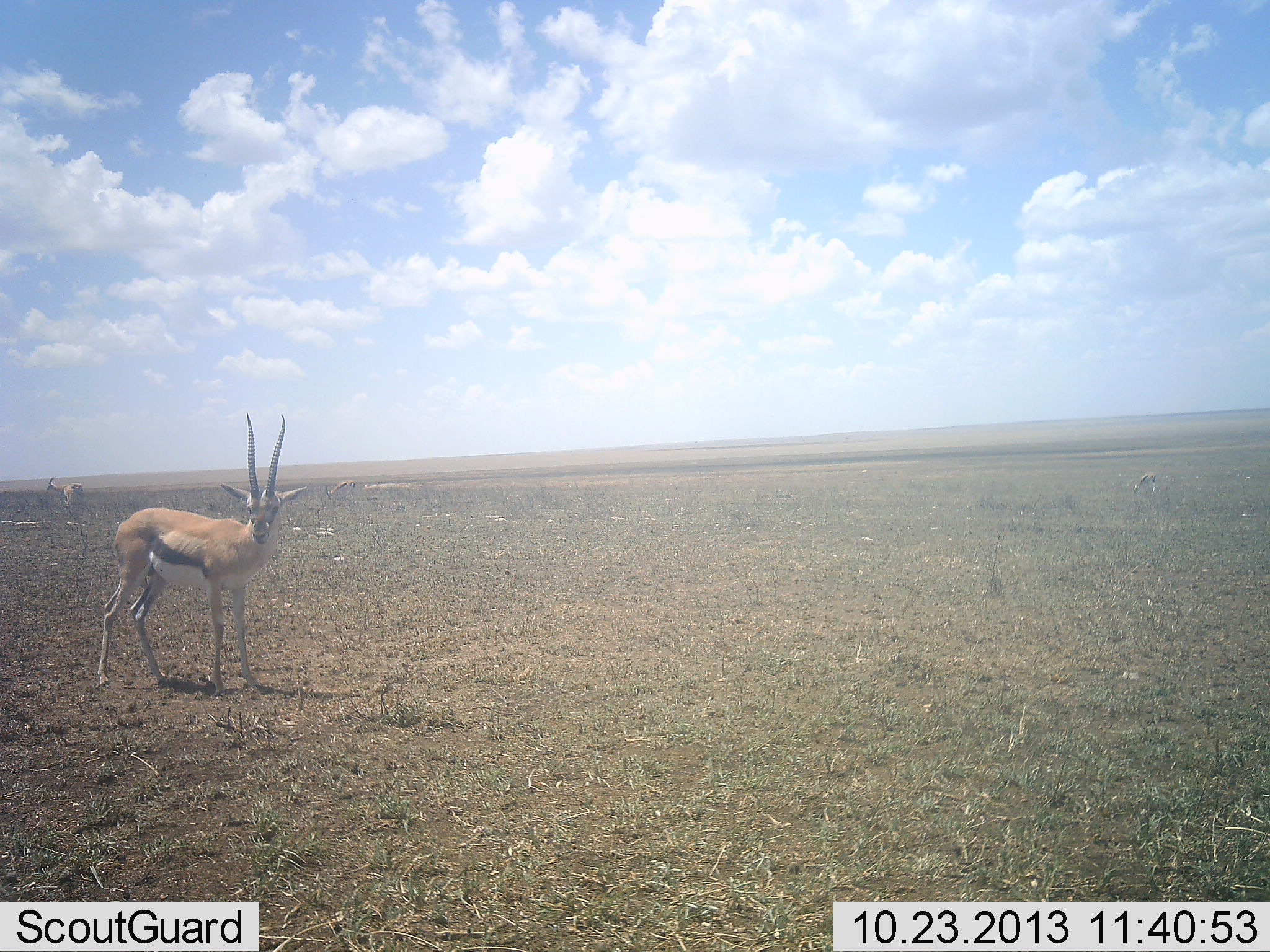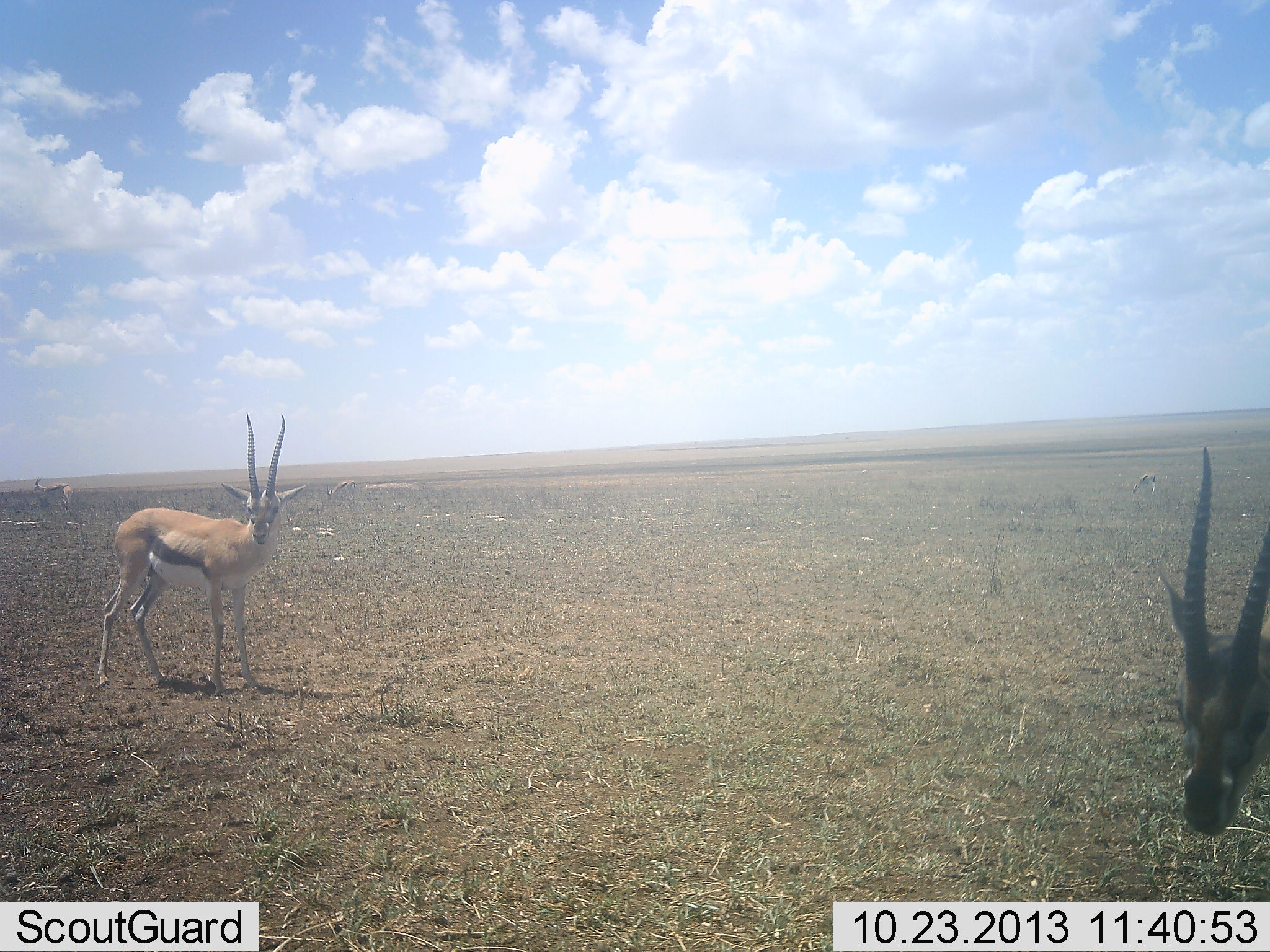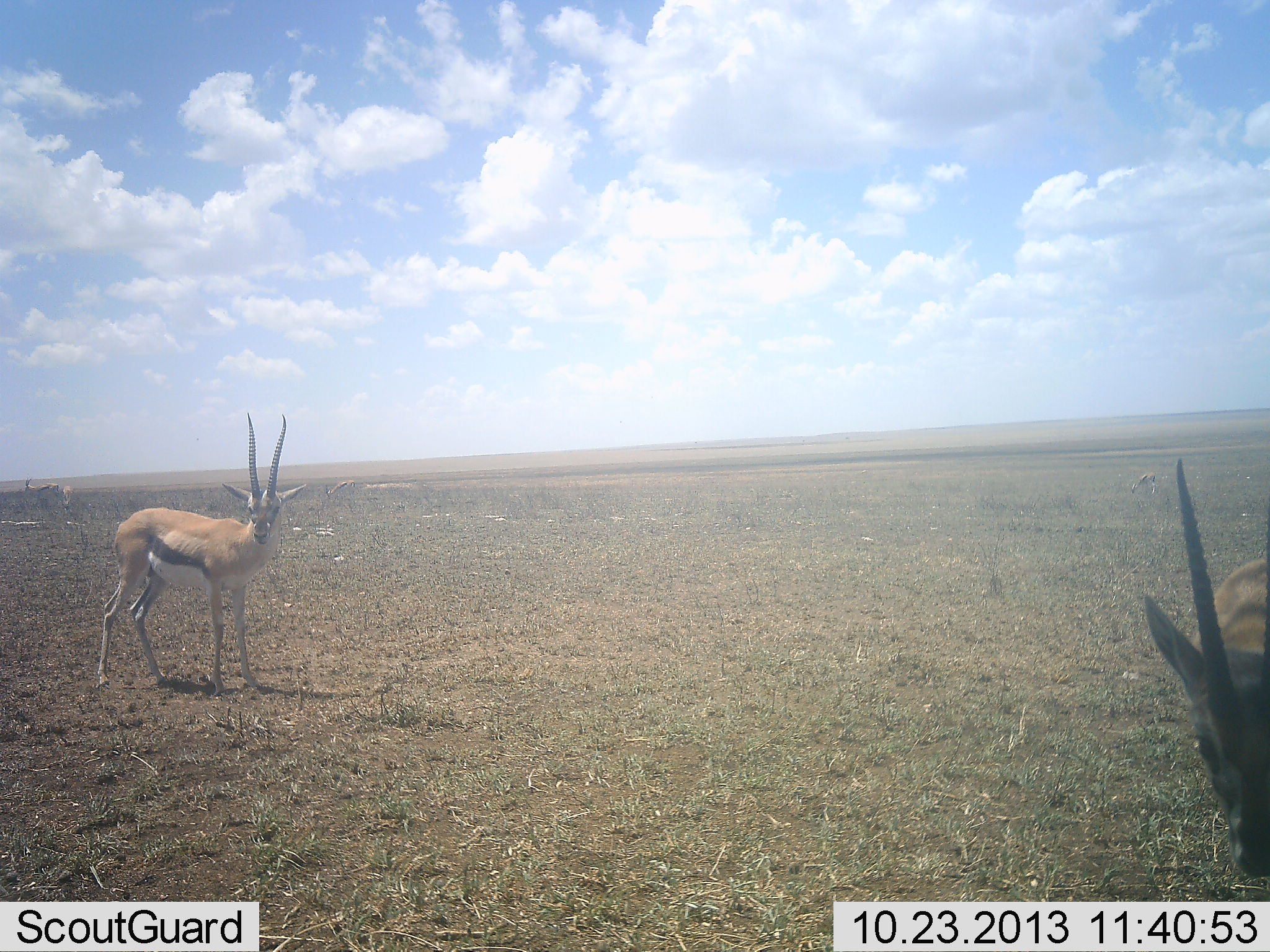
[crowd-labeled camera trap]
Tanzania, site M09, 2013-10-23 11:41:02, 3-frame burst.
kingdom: Animalia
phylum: Chordata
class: Mammalia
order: Artiodactyla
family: Bovidae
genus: Eudorcas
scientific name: Eudorcas thomsonii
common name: thomson's gazelle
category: gazellethomsons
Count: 3.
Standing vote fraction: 94%.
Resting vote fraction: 3%.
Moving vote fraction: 35%.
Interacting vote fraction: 0%.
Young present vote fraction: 0%.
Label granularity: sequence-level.